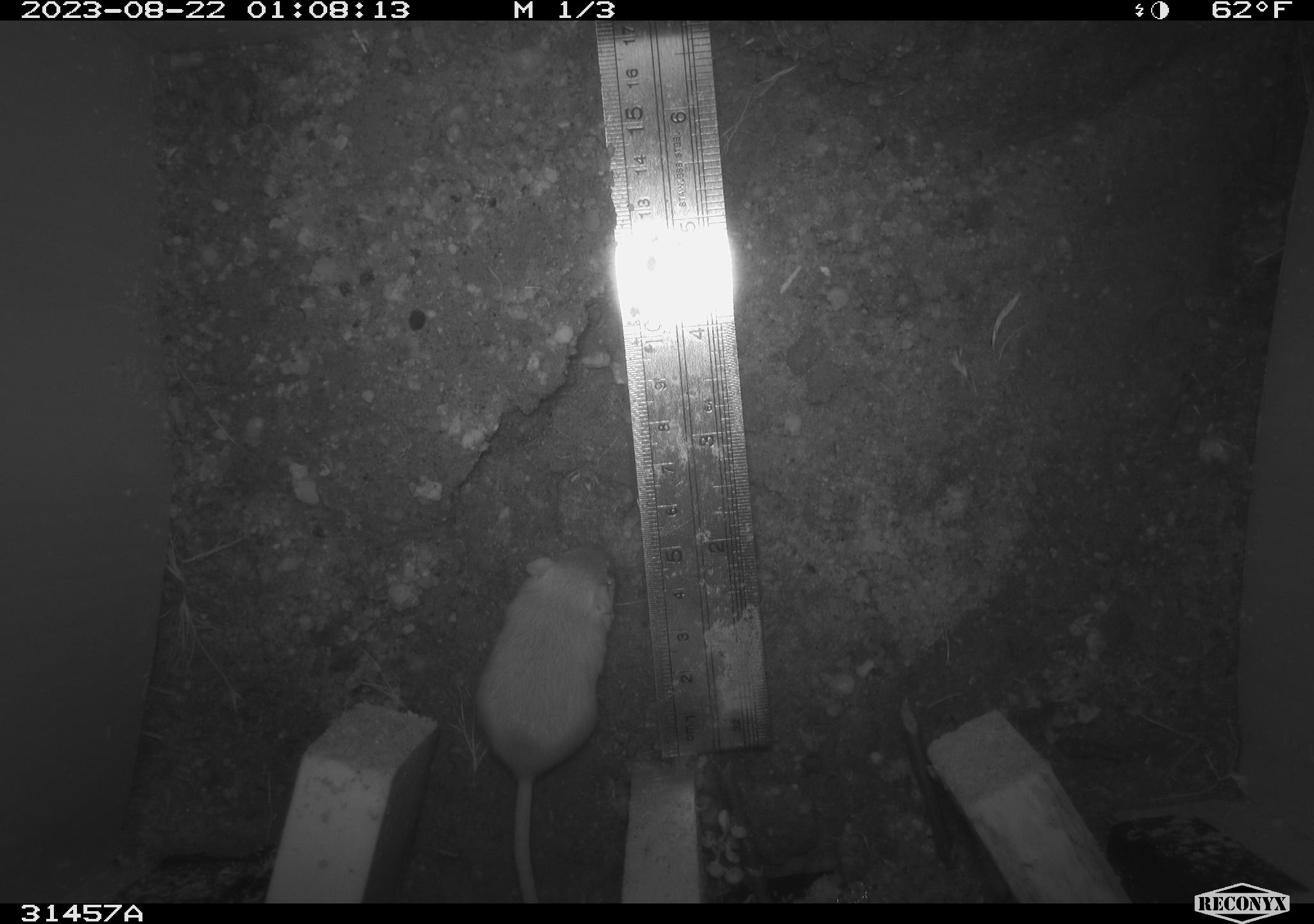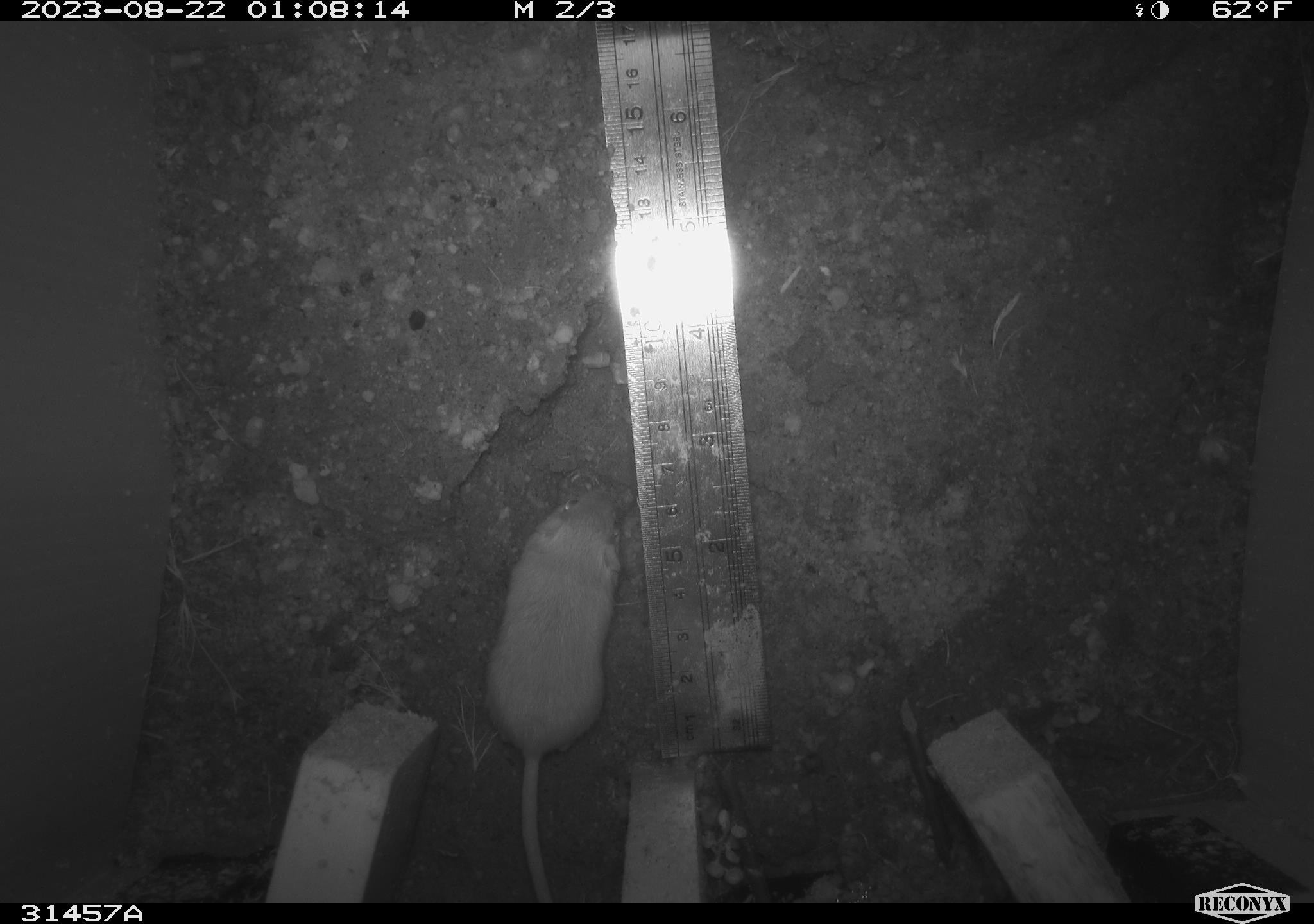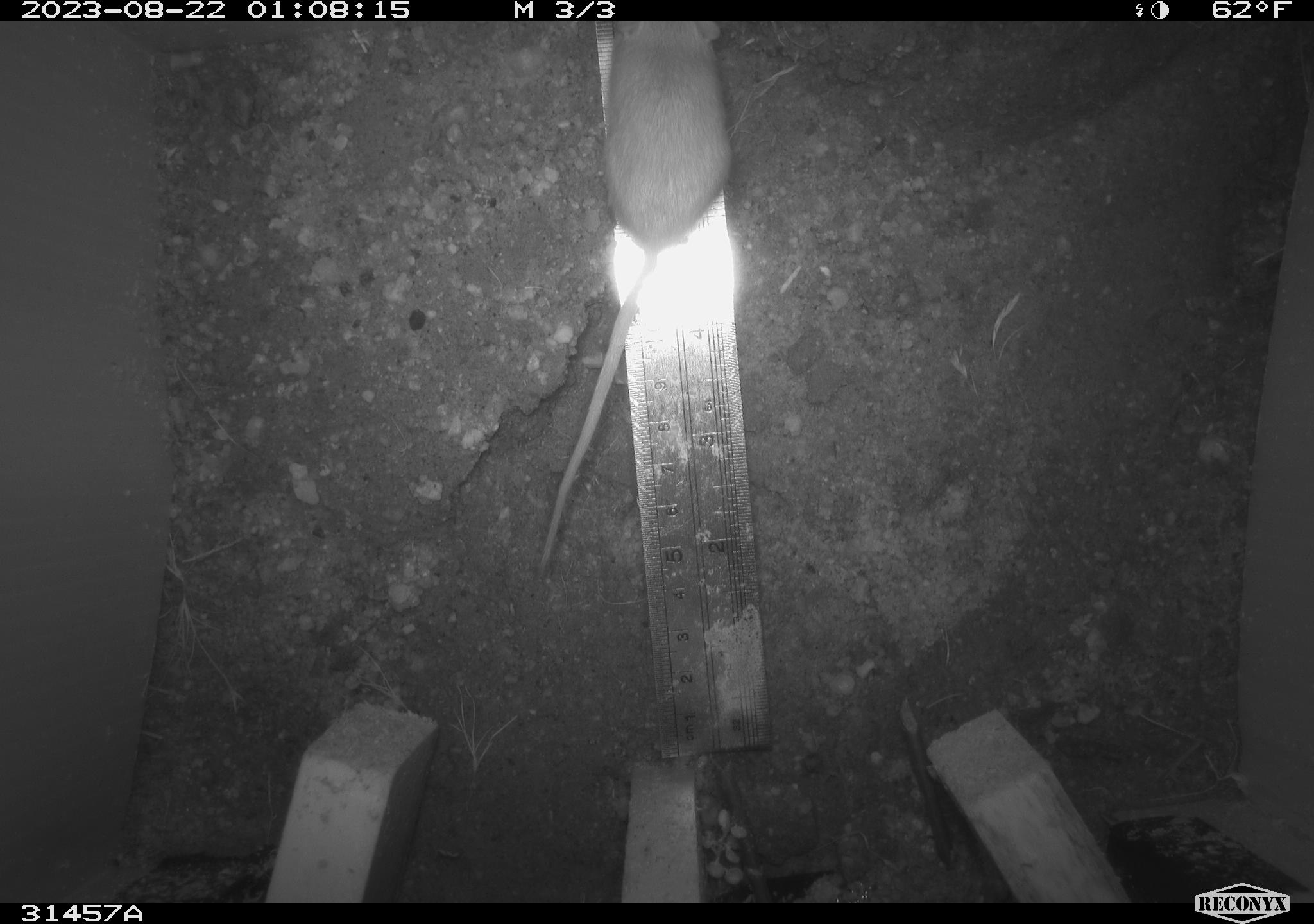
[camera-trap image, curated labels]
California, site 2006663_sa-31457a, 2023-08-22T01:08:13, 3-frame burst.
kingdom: Animalia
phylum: Chordata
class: Mammalia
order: Rodentia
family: Heteromyidae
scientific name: Heteromyidae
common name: kangaroo rats and pocket mice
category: heteromyidae family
Heteromyidae family (kangaroo rats and pocket mice) (Heteromyidae).